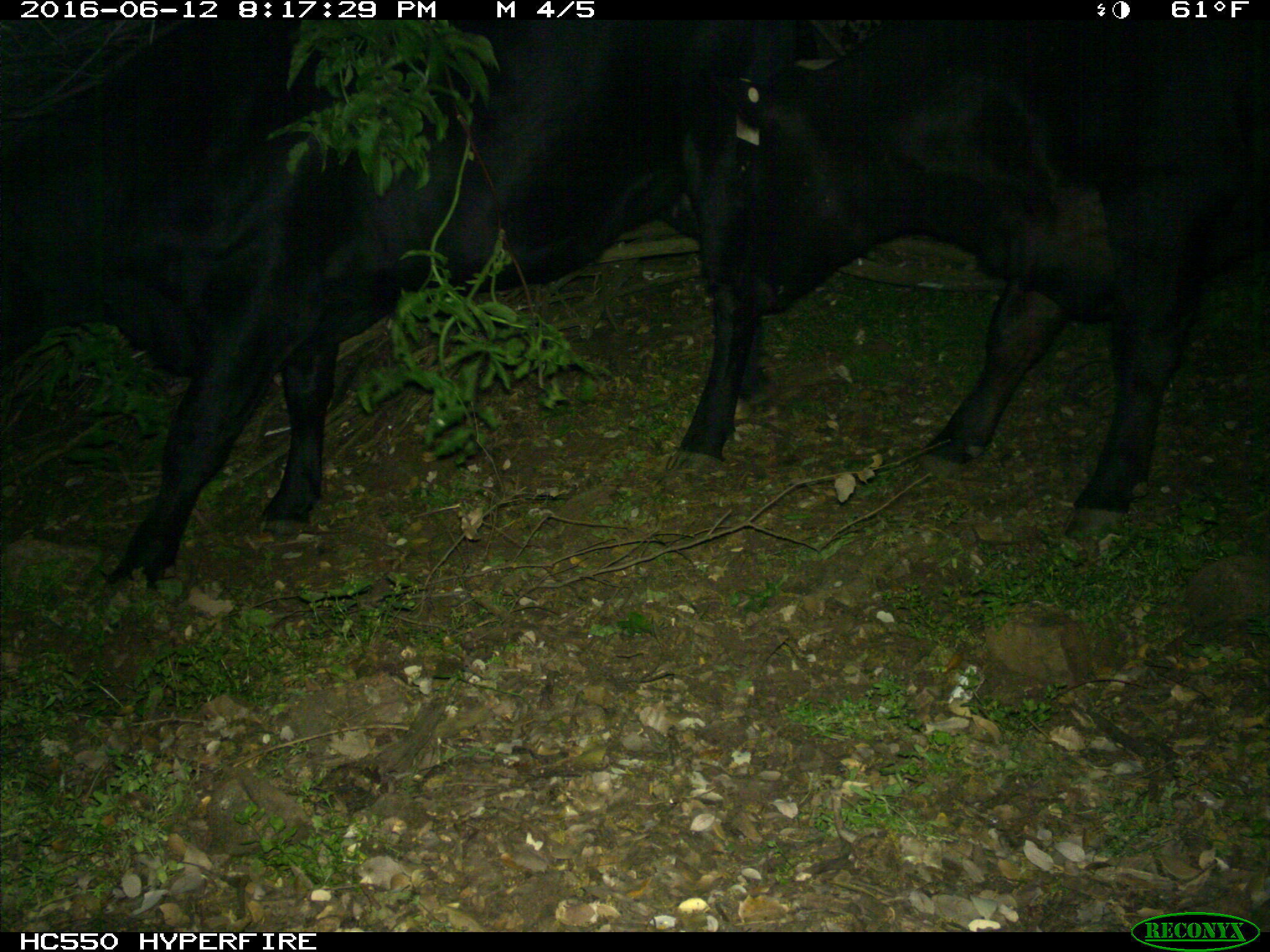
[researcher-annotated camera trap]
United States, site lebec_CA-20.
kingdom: Animalia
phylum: Chordata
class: Mammalia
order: Artiodactyla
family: Bovidae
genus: Bos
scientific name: Bos taurus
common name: domestic cow